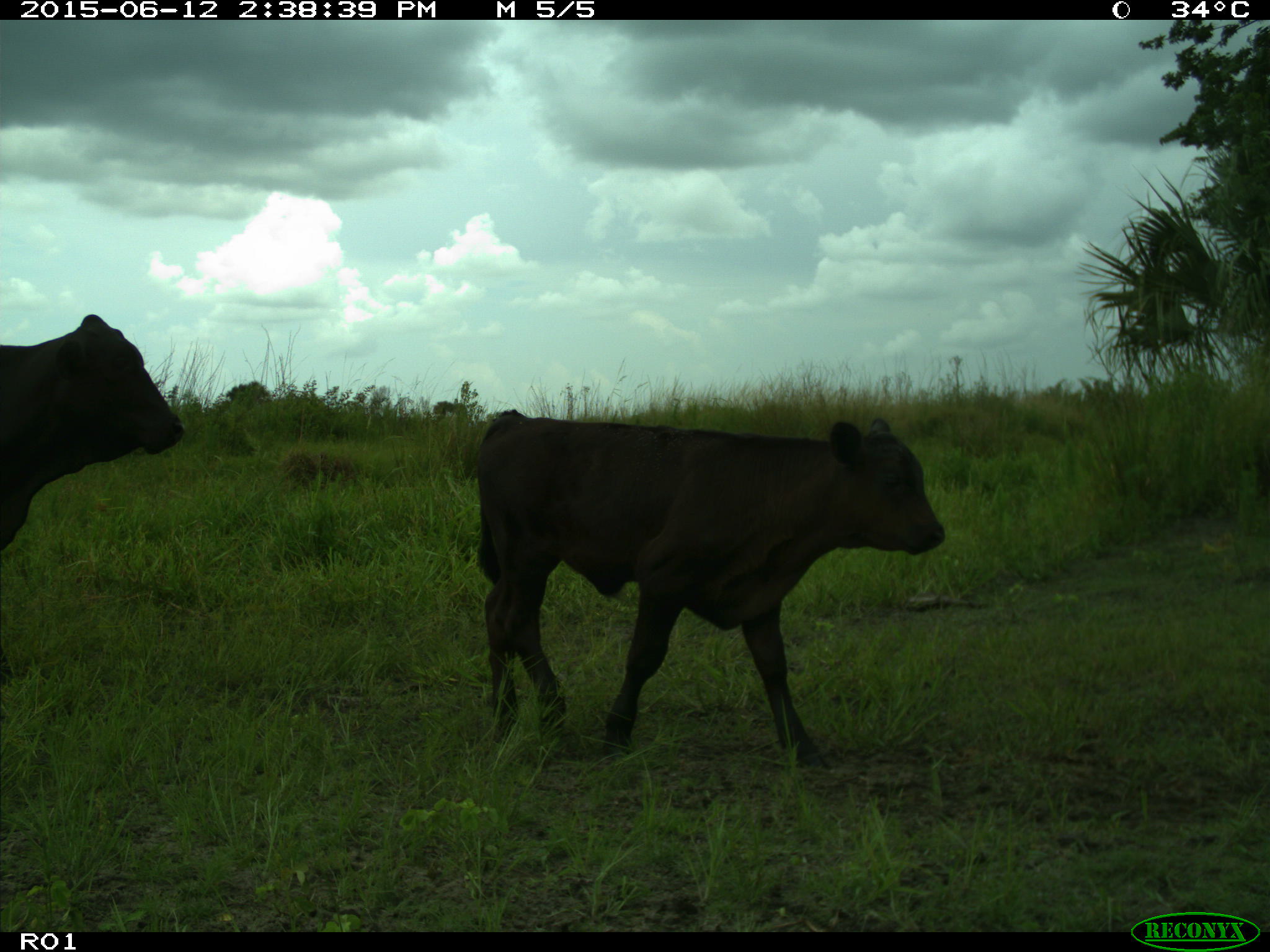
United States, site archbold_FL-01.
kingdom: Animalia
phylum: Chordata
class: Mammalia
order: Artiodactyla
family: Bovidae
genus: Bos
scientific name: Bos taurus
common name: domestic cow